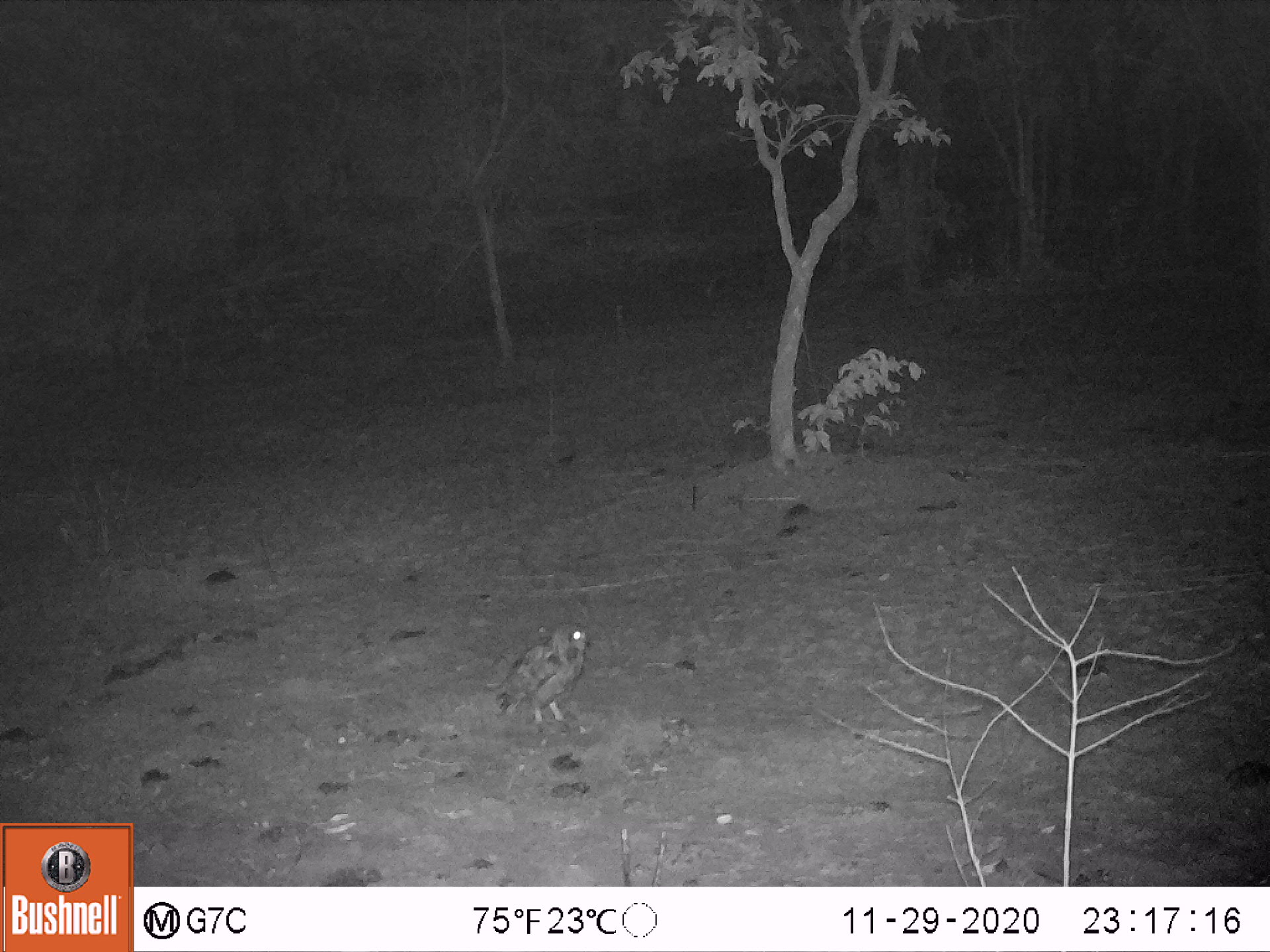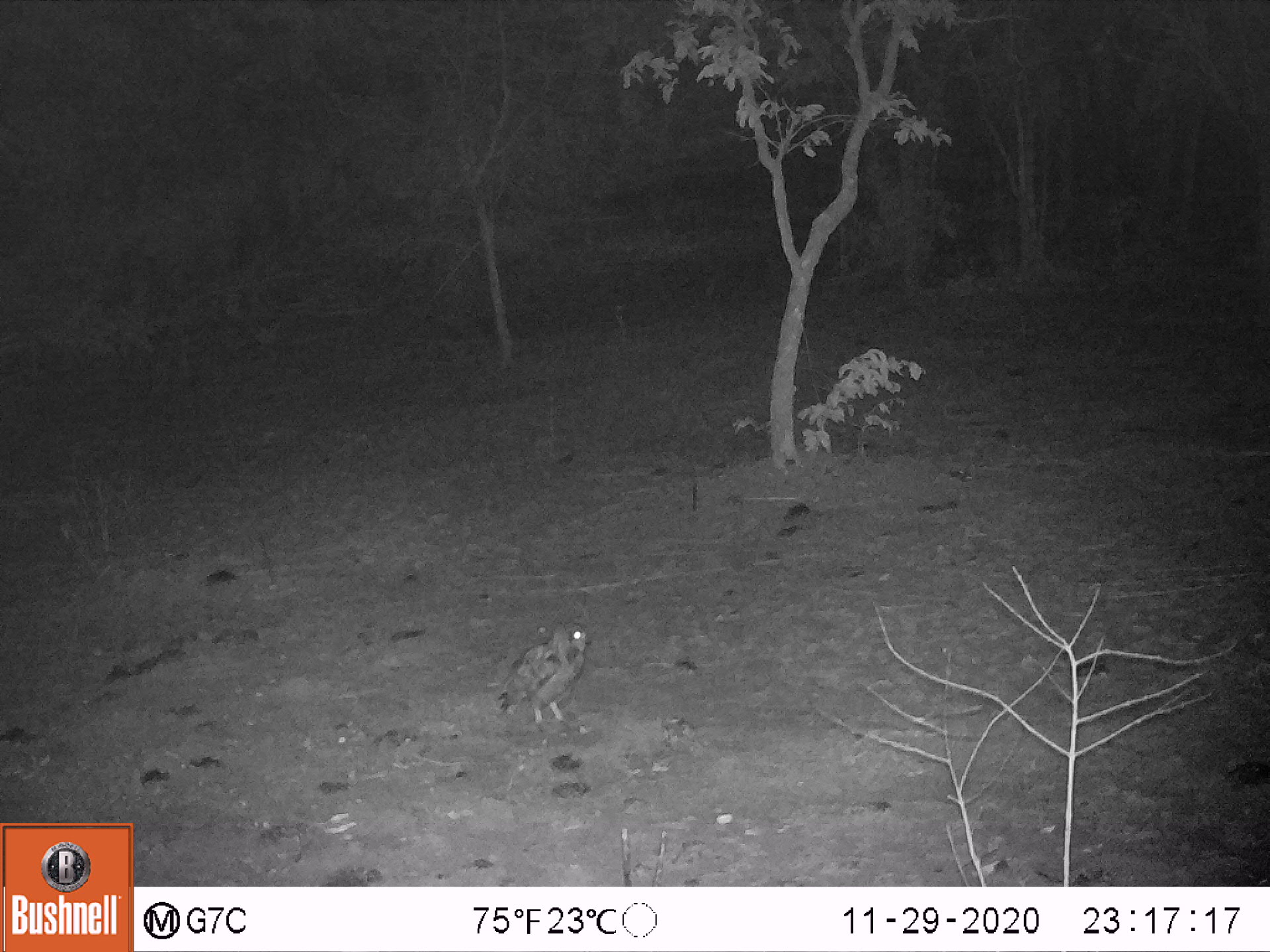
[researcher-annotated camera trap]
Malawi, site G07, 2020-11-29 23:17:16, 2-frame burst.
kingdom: Animalia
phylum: Chordata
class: Aves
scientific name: Aves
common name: bird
Bird (Aves), count 1.